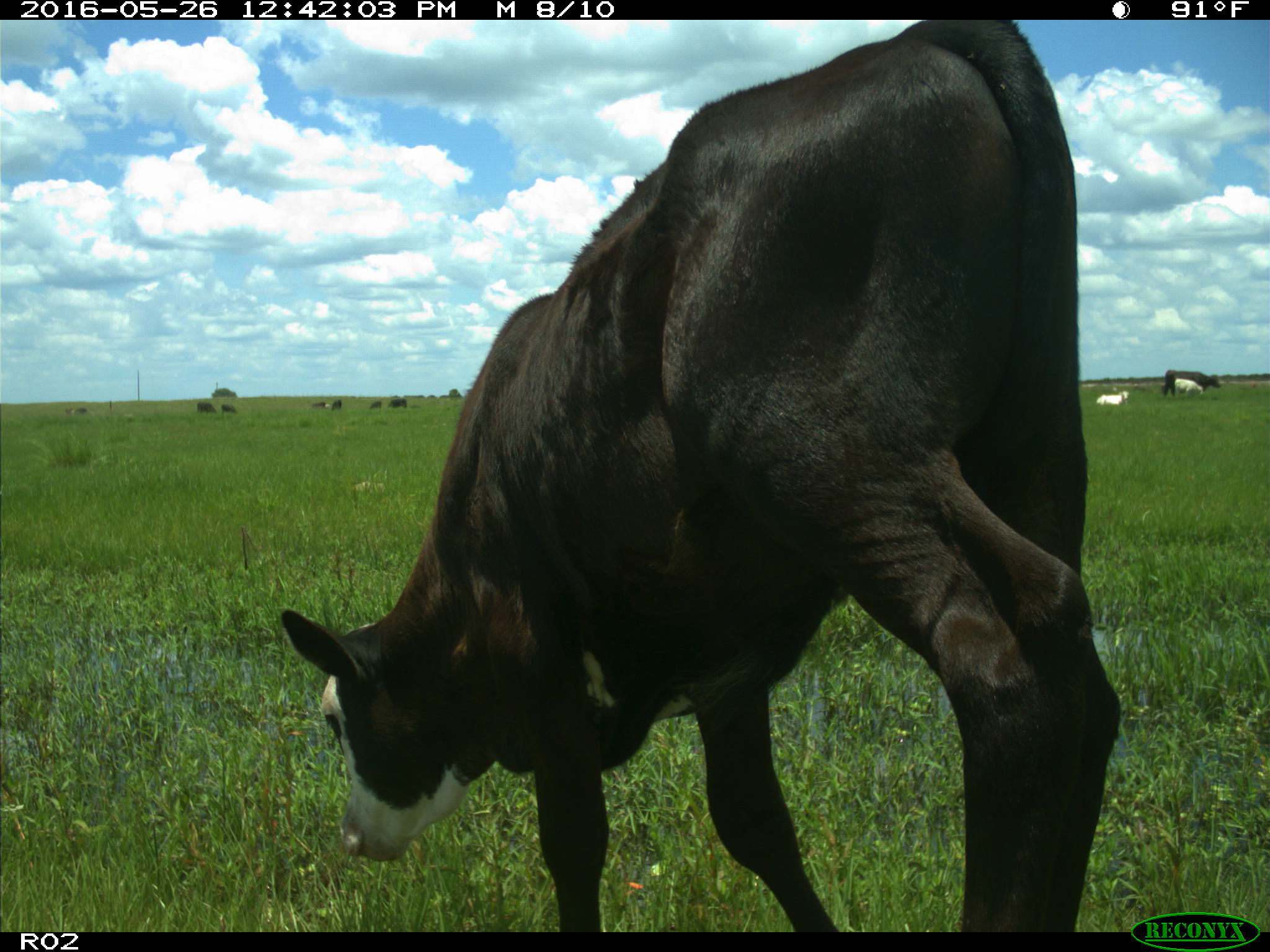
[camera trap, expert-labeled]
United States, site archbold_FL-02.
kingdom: Animalia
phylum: Chordata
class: Mammalia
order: Artiodactyla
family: Bovidae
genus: Bos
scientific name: Bos taurus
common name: domestic cow